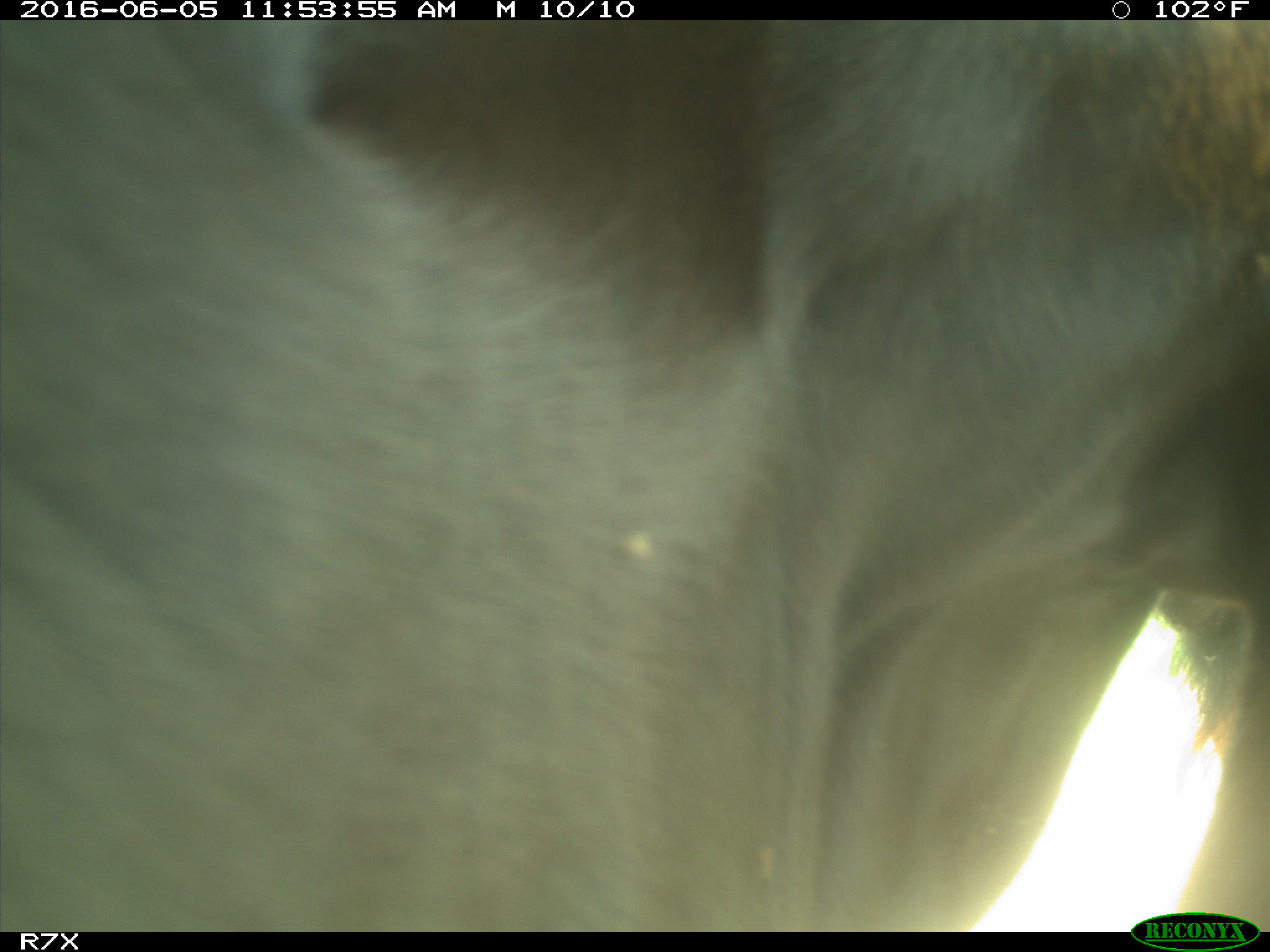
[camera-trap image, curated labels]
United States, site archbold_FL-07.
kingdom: Animalia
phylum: Chordata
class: Mammalia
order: Artiodactyla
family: Bovidae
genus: Bos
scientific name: Bos taurus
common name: domestic cow